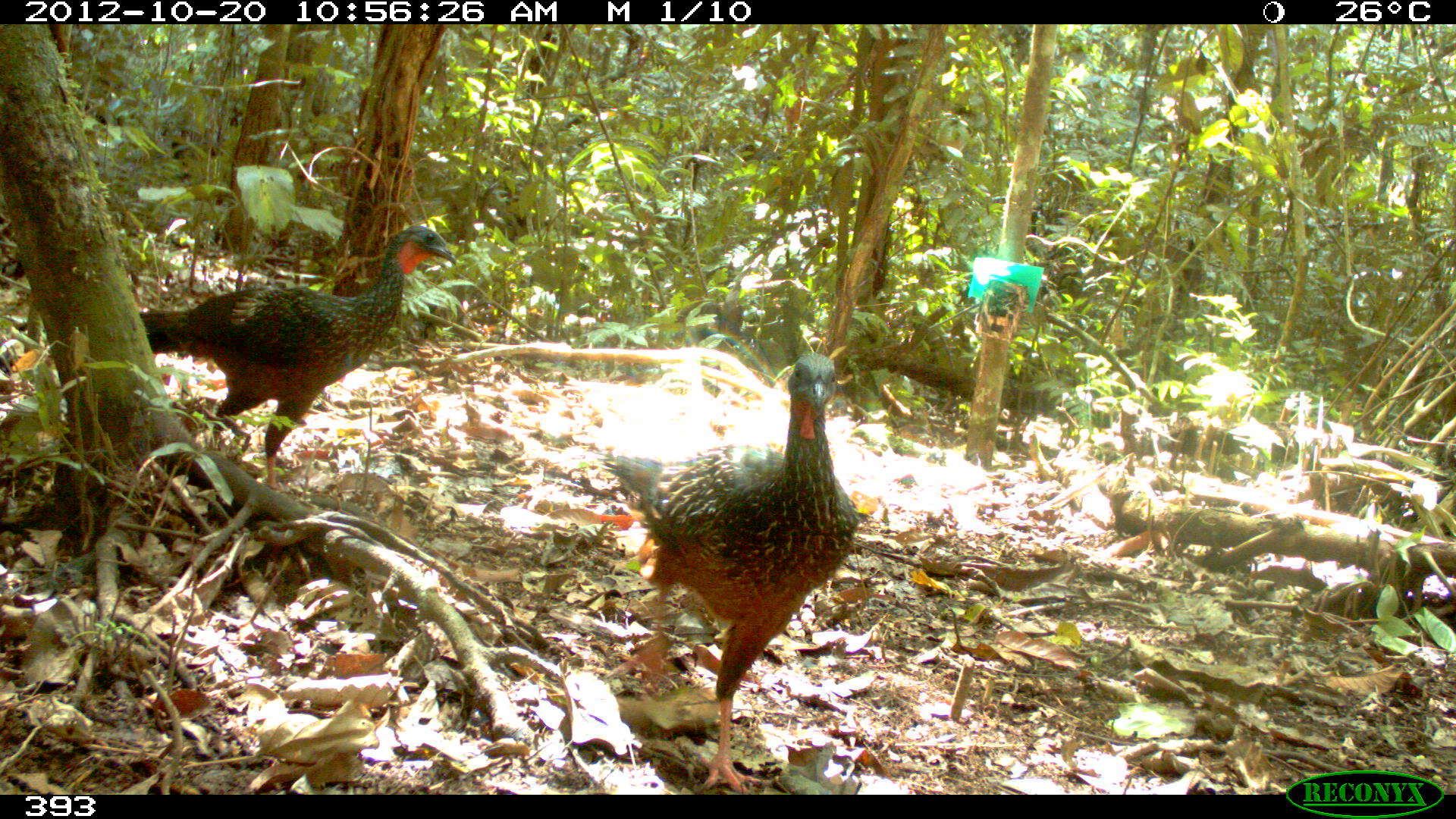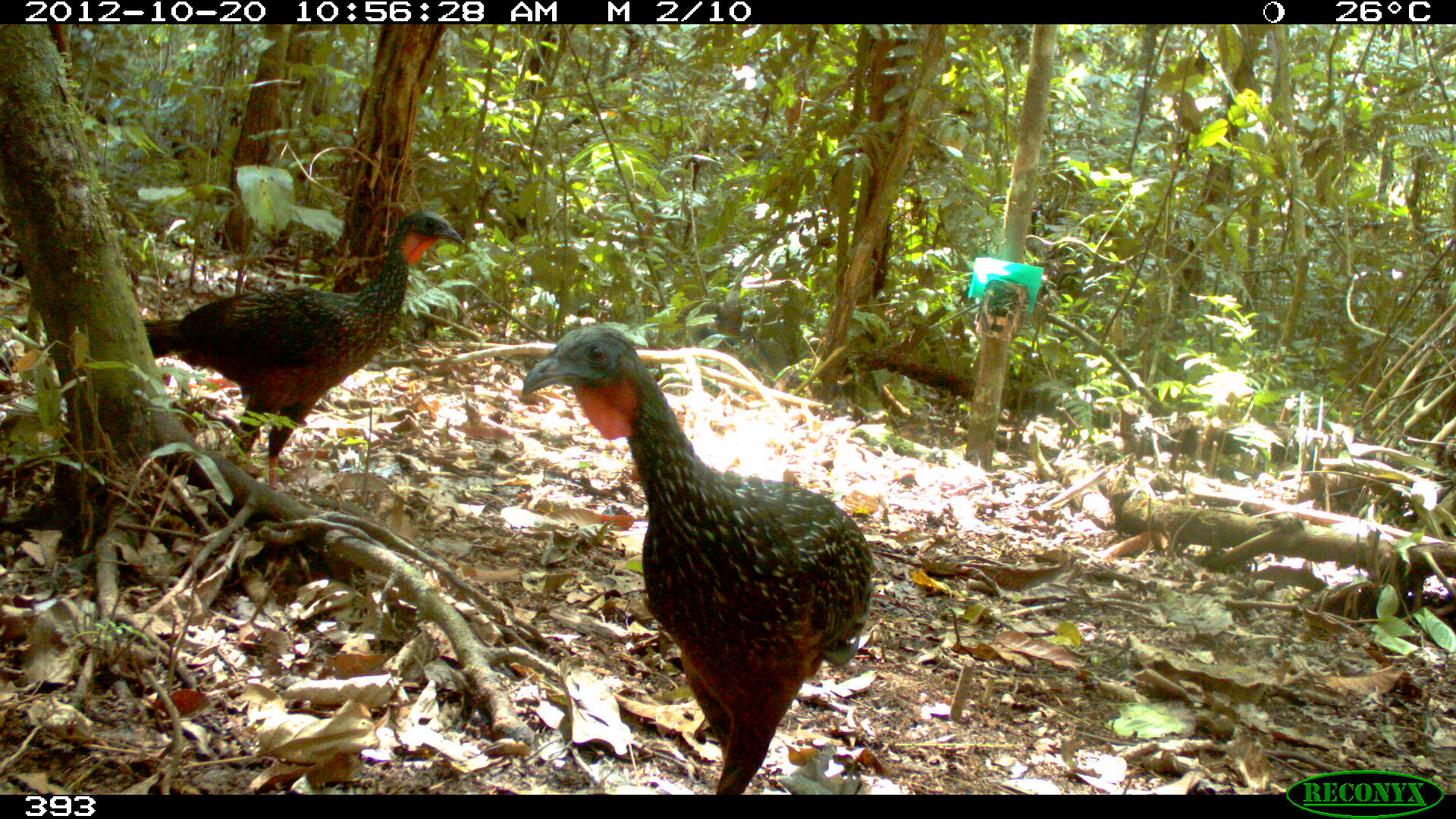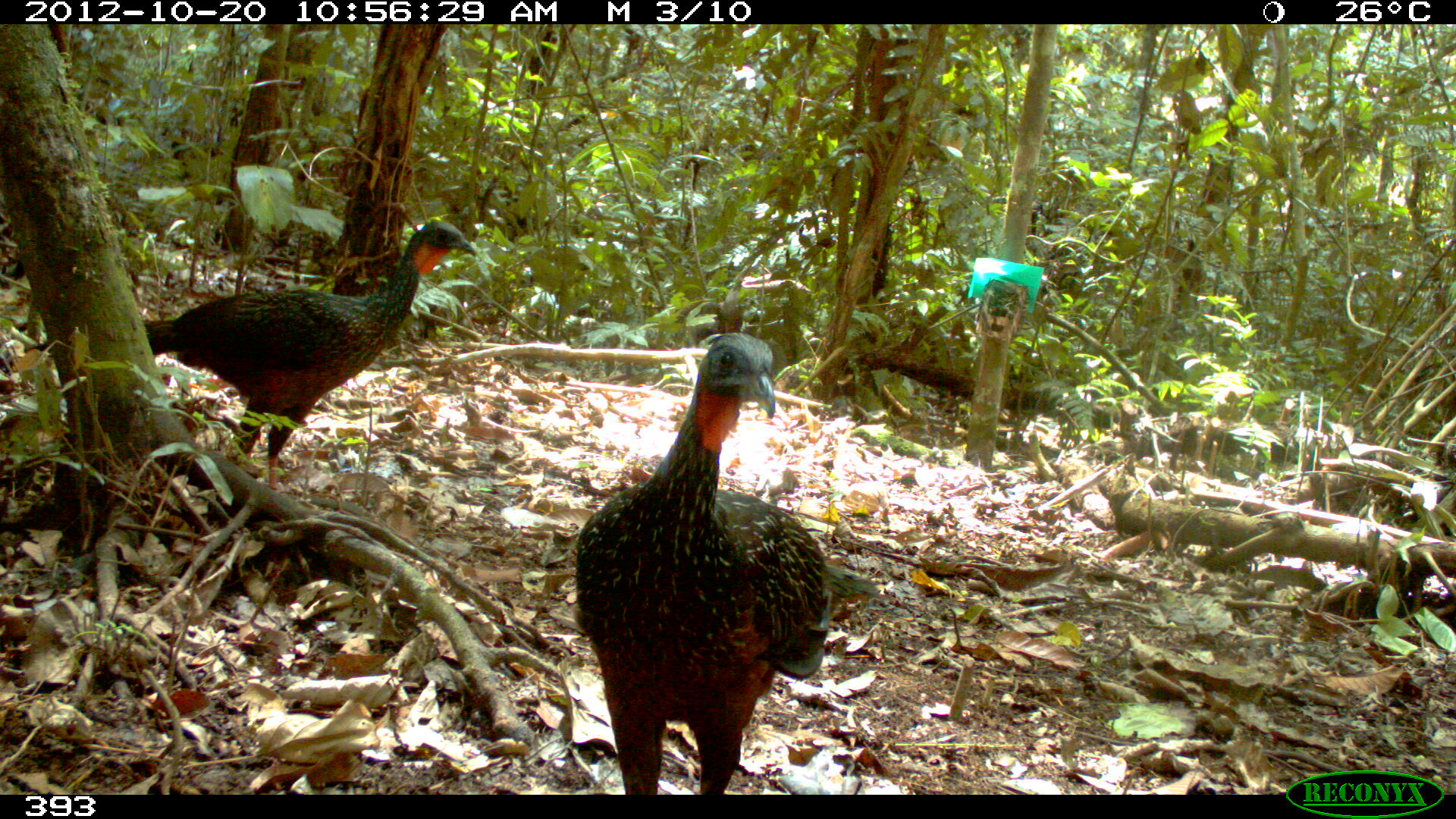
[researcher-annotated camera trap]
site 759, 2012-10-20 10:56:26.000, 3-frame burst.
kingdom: Animalia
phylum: Chordata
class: Aves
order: Galliformes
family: Cracidae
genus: Penelope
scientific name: Penelope jacquacu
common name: spix's guan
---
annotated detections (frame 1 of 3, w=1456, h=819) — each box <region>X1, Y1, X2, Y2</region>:
penelope jacquacu: <region>602, 351, 860, 793</region>; <region>139, 225, 456, 488</region>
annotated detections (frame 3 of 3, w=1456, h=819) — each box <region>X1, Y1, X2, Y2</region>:
penelope jacquacu: <region>573, 330, 882, 790</region>; <region>142, 217, 477, 488</region>